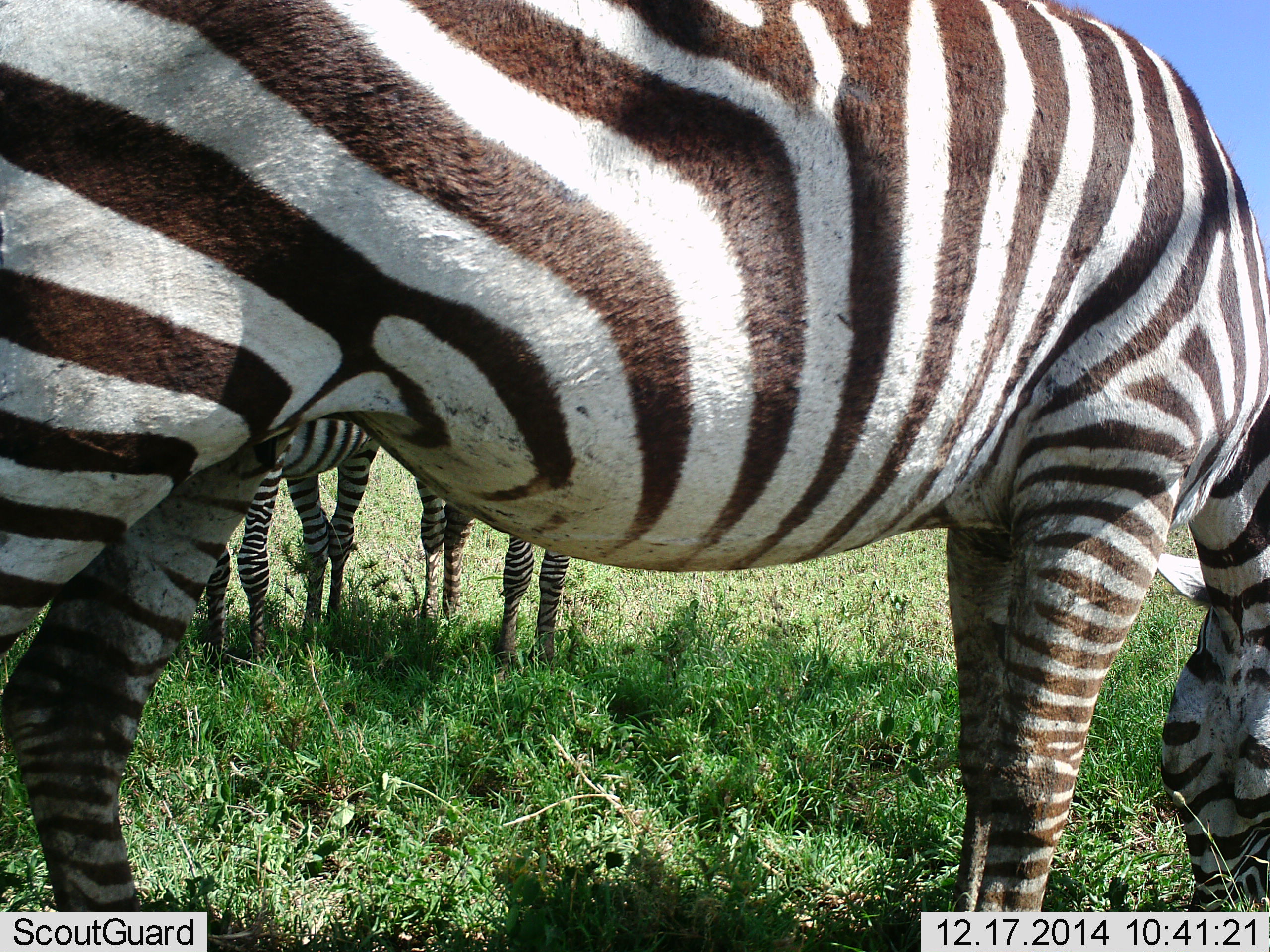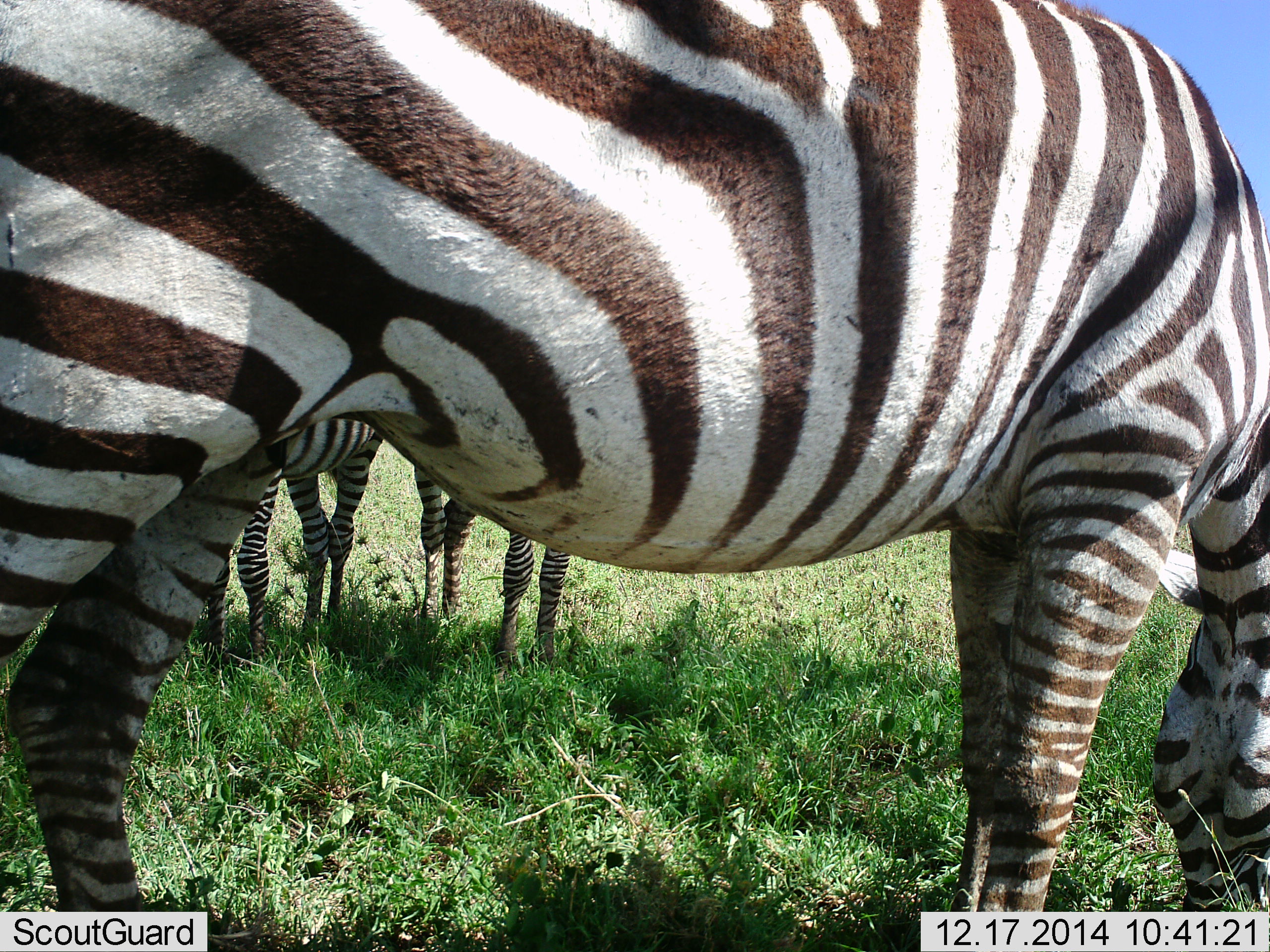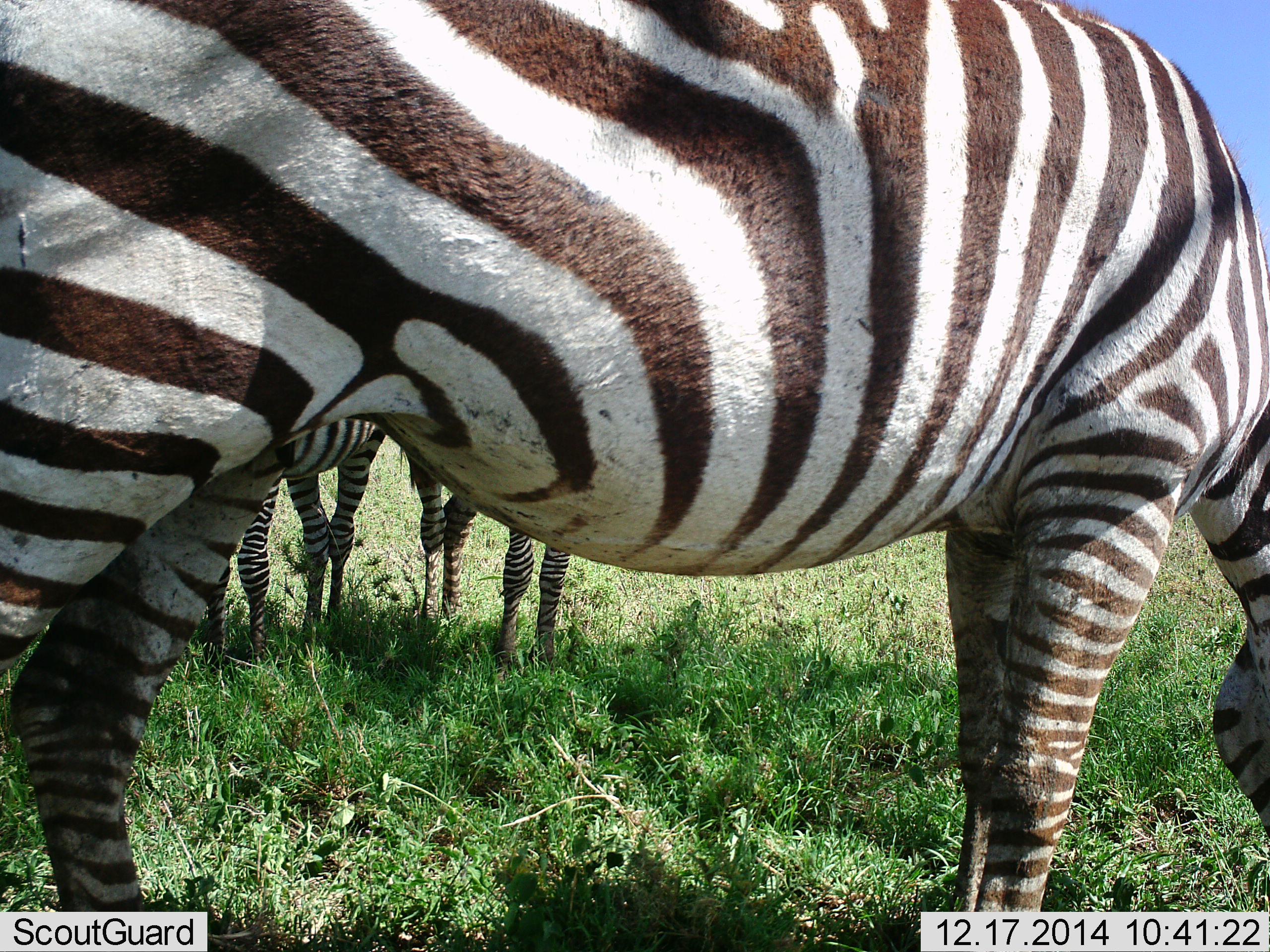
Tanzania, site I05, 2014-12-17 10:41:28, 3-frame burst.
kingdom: Animalia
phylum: Chordata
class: Mammalia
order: Perissodactyla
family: Equidae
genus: Equus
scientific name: Equus quagga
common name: plains zebra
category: zebra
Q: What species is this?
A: Zebra (plains zebra) (Equus quagga).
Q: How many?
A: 3.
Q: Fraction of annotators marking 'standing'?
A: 70%.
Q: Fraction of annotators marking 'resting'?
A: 0%.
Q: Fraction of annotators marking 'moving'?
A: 0%.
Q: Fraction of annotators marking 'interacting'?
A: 0%.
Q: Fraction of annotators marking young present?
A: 0%.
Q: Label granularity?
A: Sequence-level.